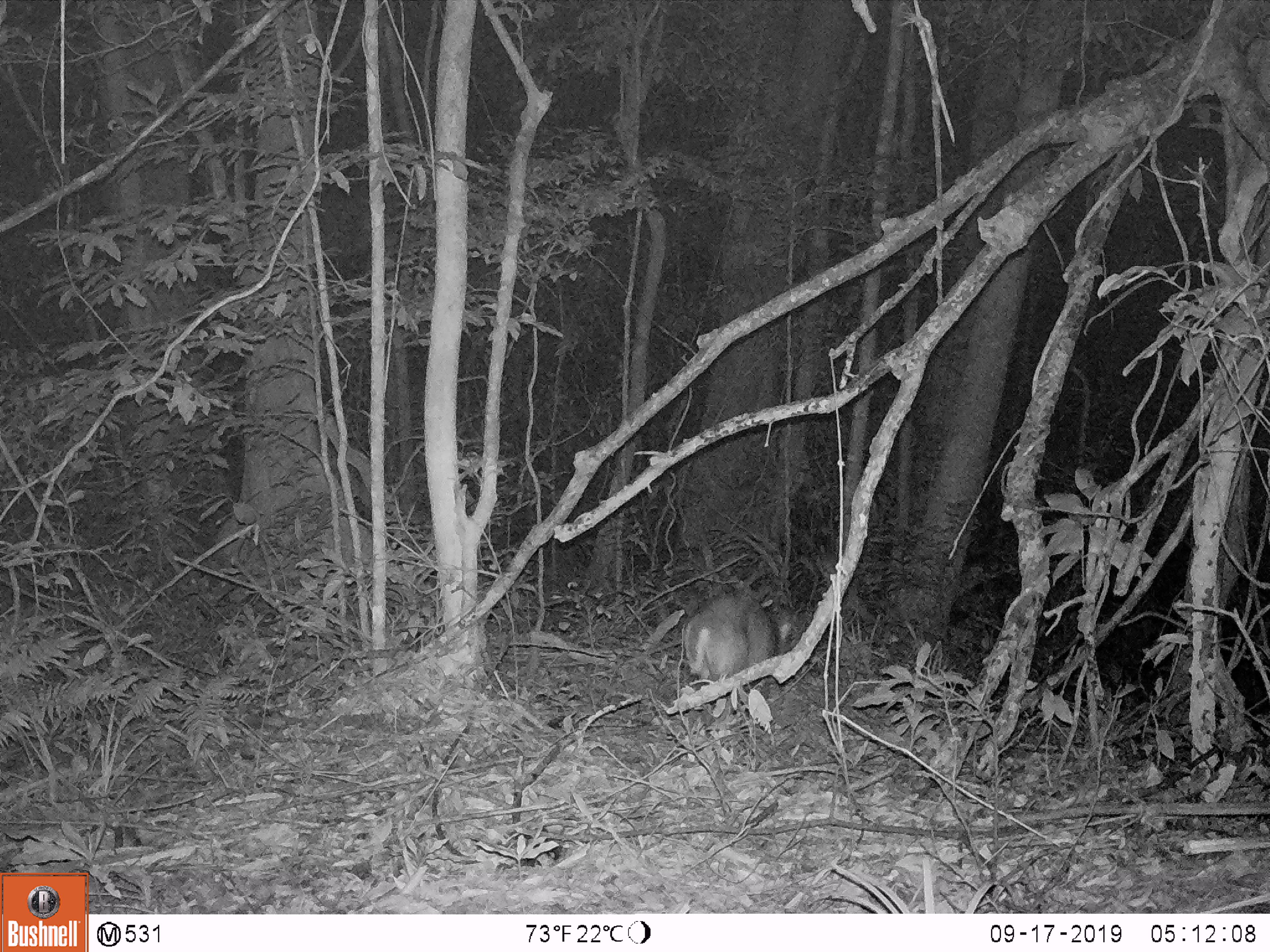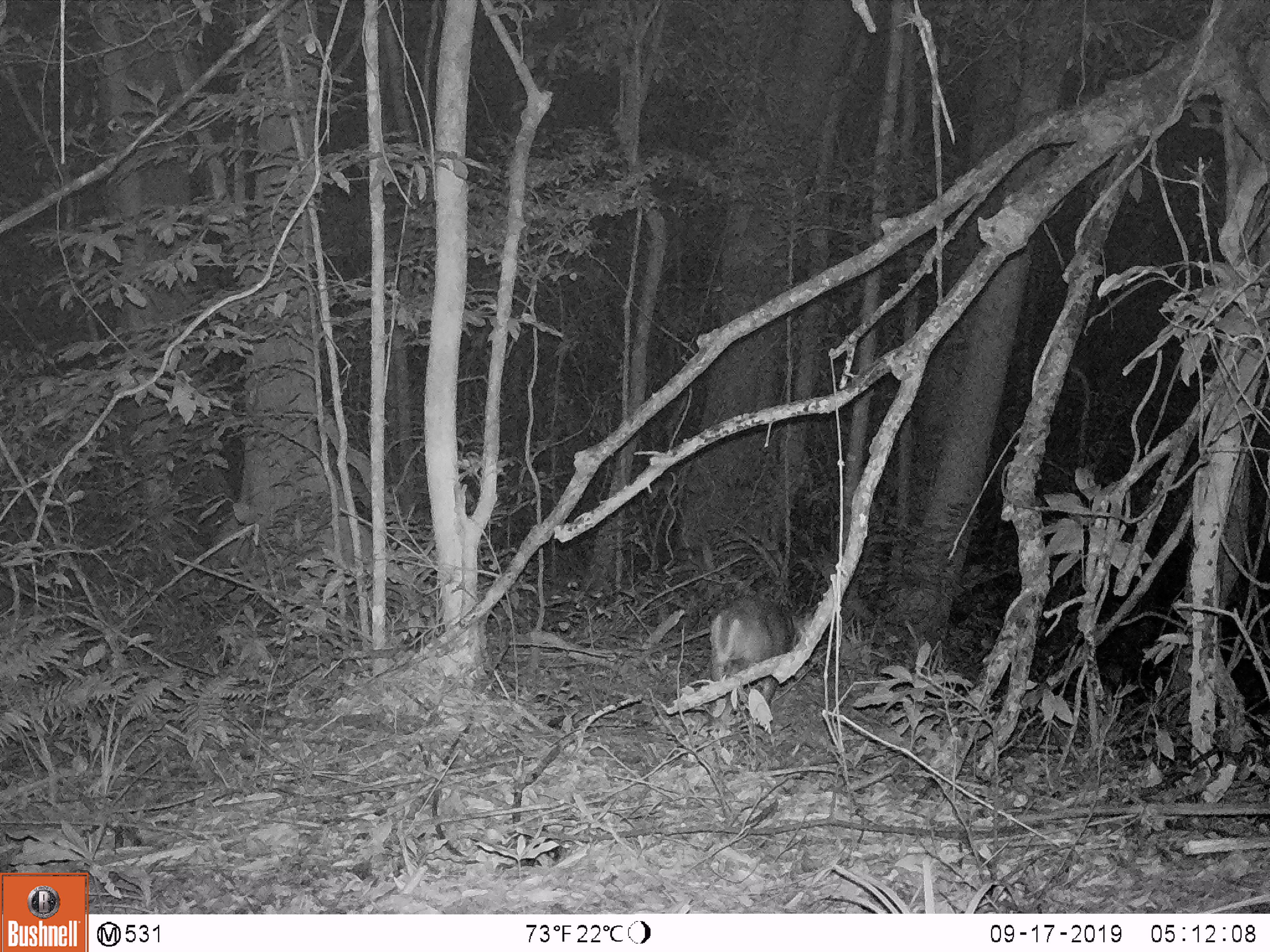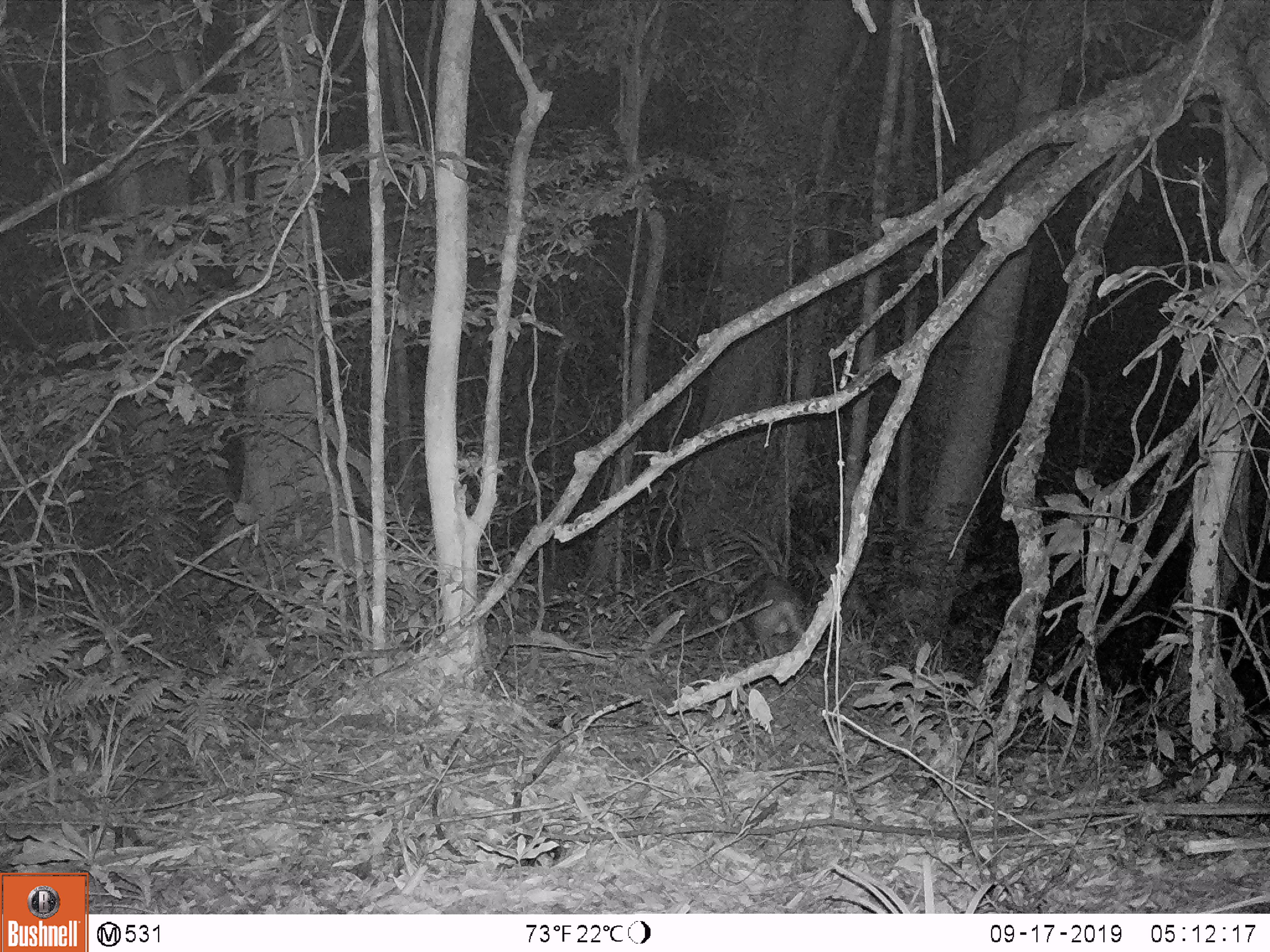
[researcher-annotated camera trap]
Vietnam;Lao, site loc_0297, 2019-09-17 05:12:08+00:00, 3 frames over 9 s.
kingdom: Animalia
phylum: Chordata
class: Mammalia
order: Artiodactyla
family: Cervidae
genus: Muntiacus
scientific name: Muntiacus rooseveltorum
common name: roosevelt's muntjac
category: roosevelts muntjac group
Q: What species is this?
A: Roosevelts muntjac group (roosevelt's muntjac) (Muntiacus rooseveltorum).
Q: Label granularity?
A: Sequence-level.